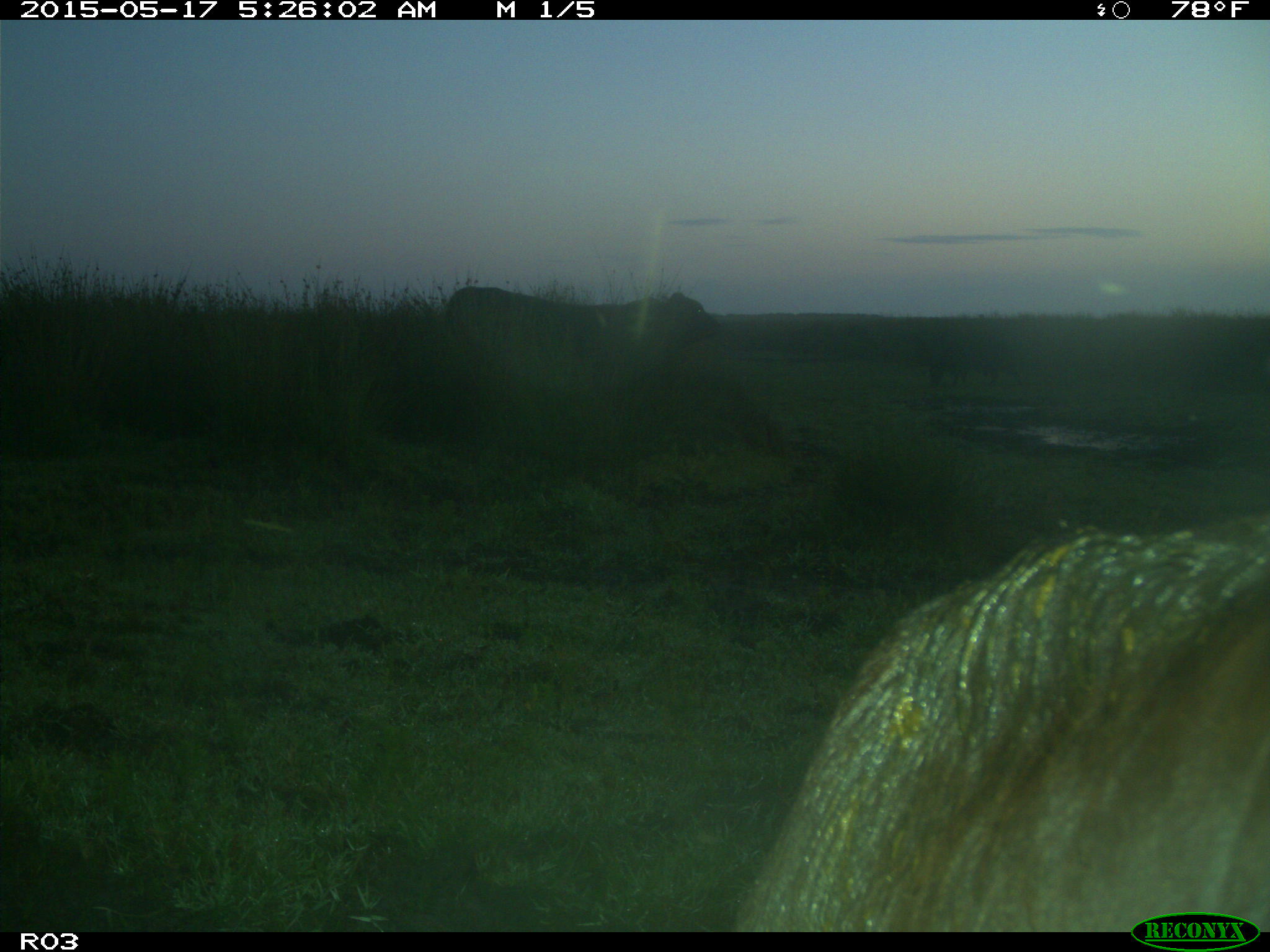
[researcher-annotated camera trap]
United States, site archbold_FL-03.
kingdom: Animalia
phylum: Chordata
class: Mammalia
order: Artiodactyla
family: Bovidae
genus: Bos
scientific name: Bos taurus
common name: domestic cow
Bos taurus (domestic cow).